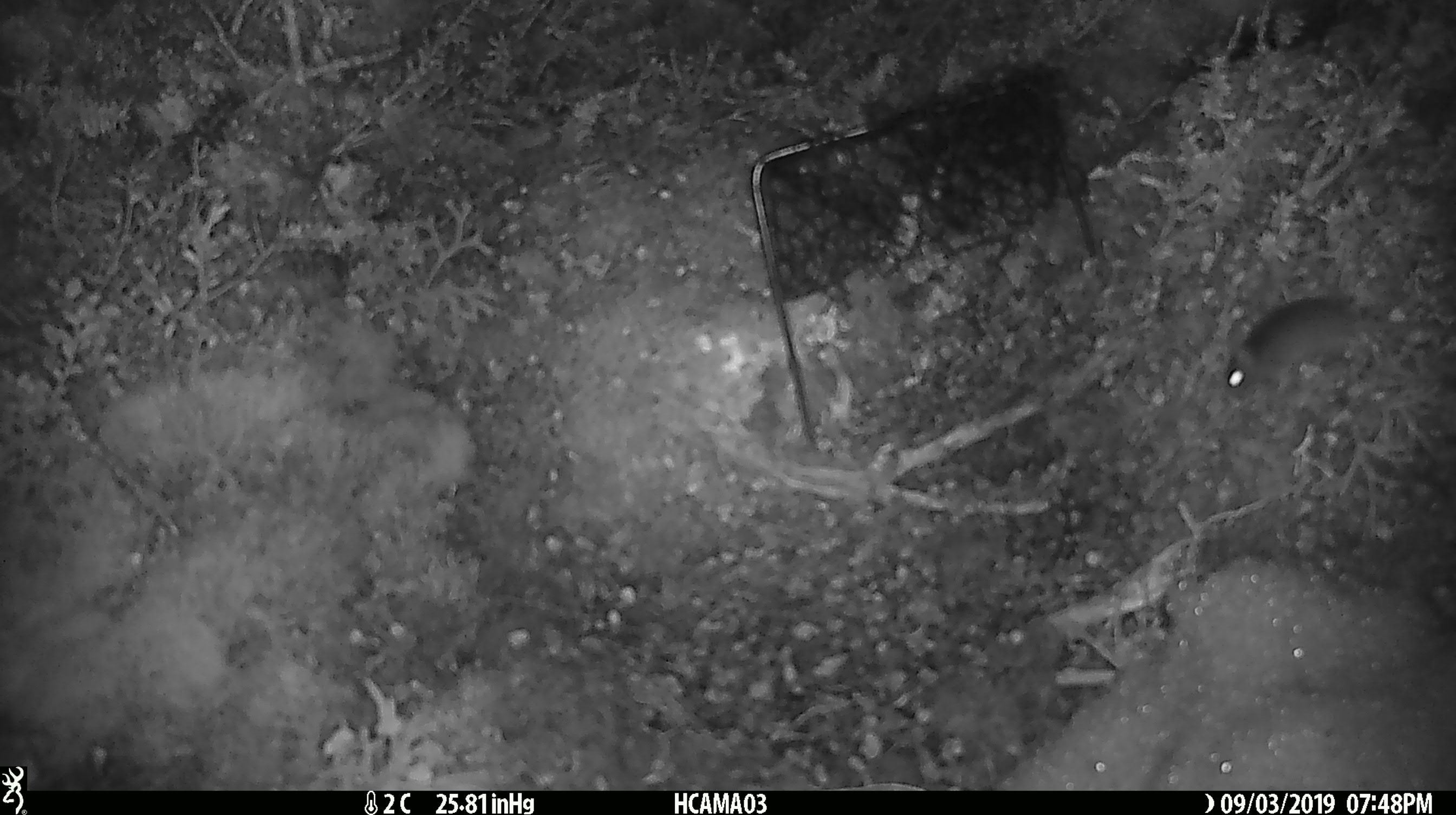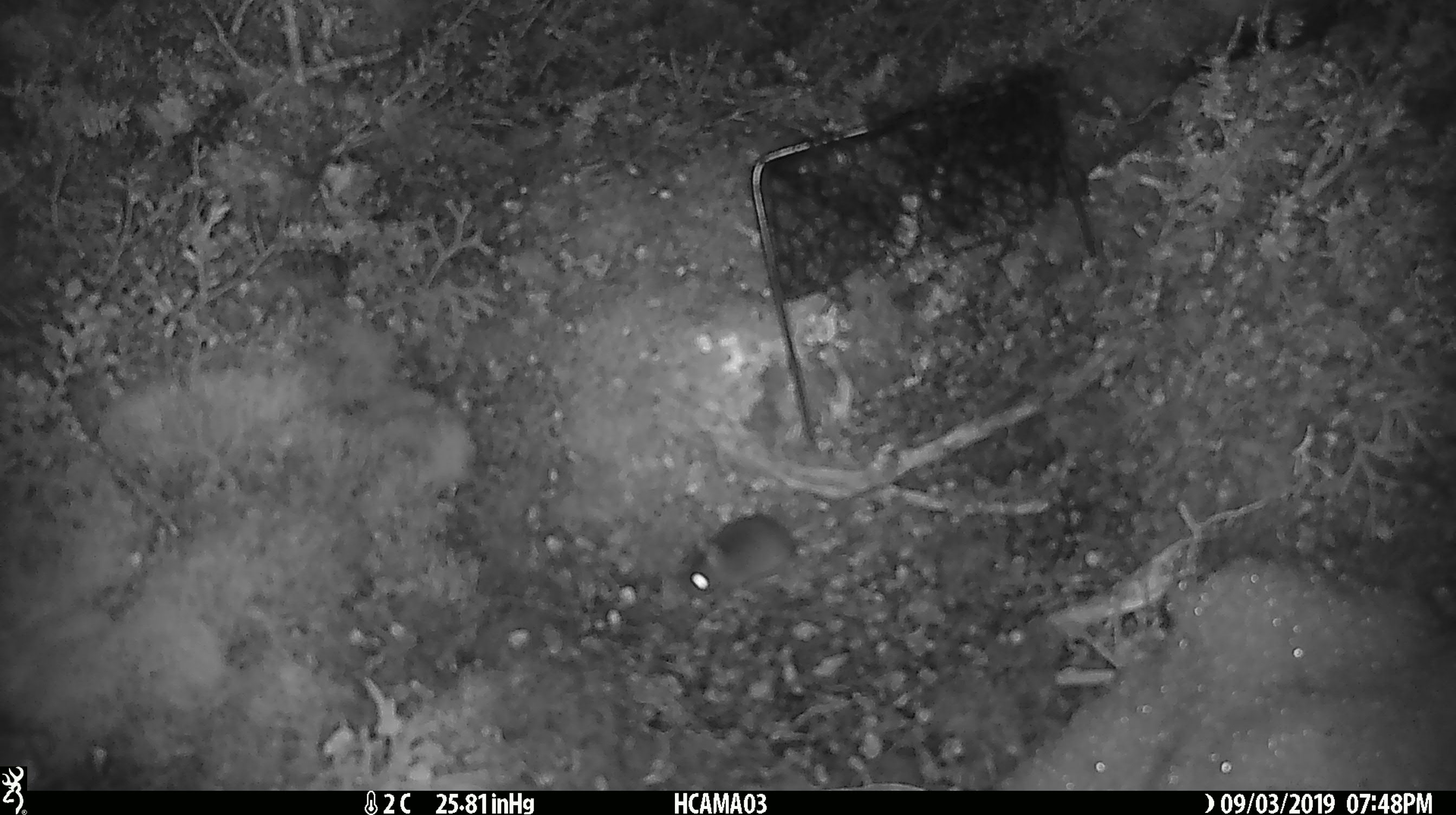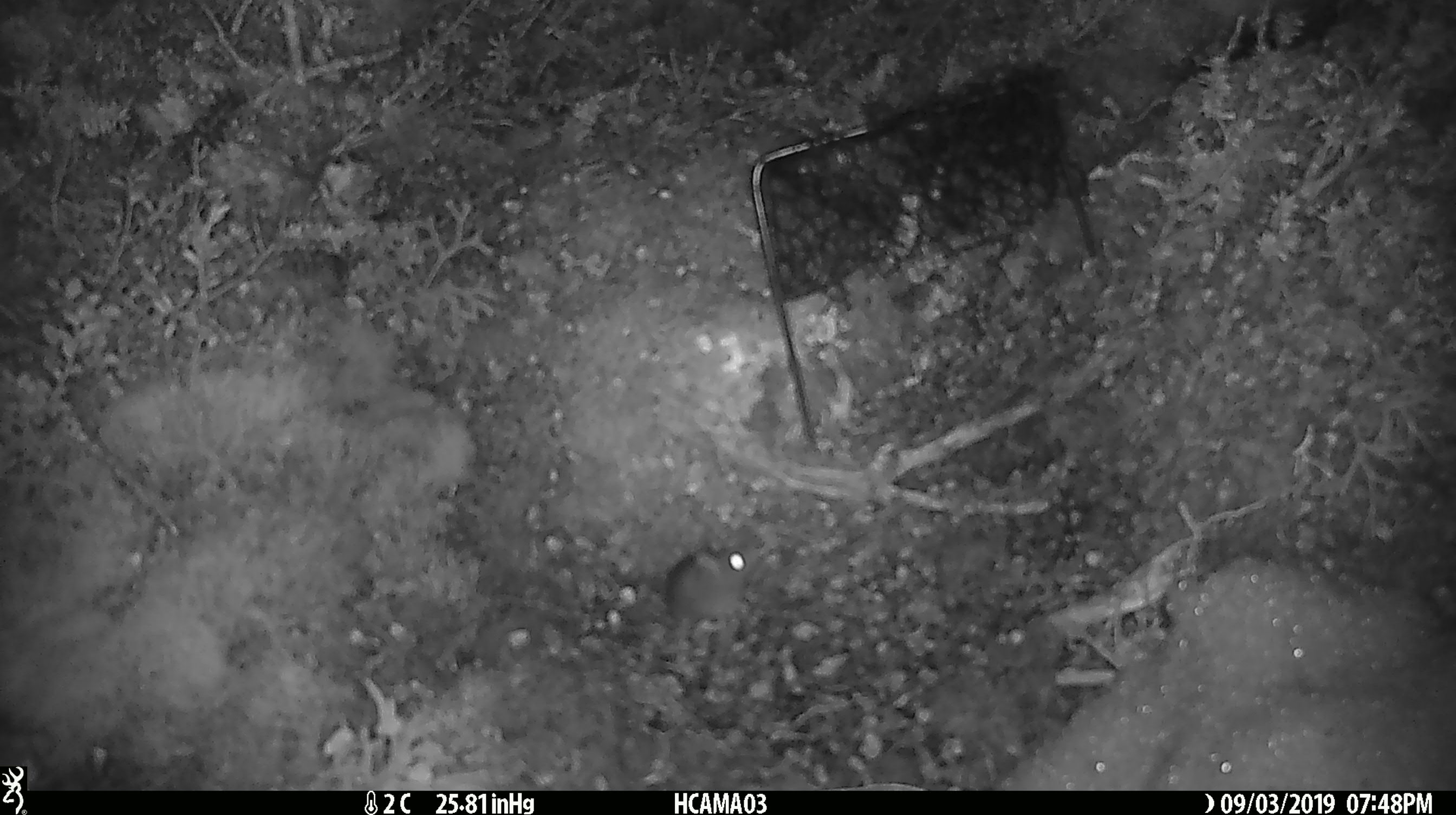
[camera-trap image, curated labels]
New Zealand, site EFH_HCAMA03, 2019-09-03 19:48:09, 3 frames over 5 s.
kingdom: Animalia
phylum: Chordata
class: Mammalia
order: Rodentia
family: Muridae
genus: Mus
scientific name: Mus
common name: mouse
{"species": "mouse (Mus)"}